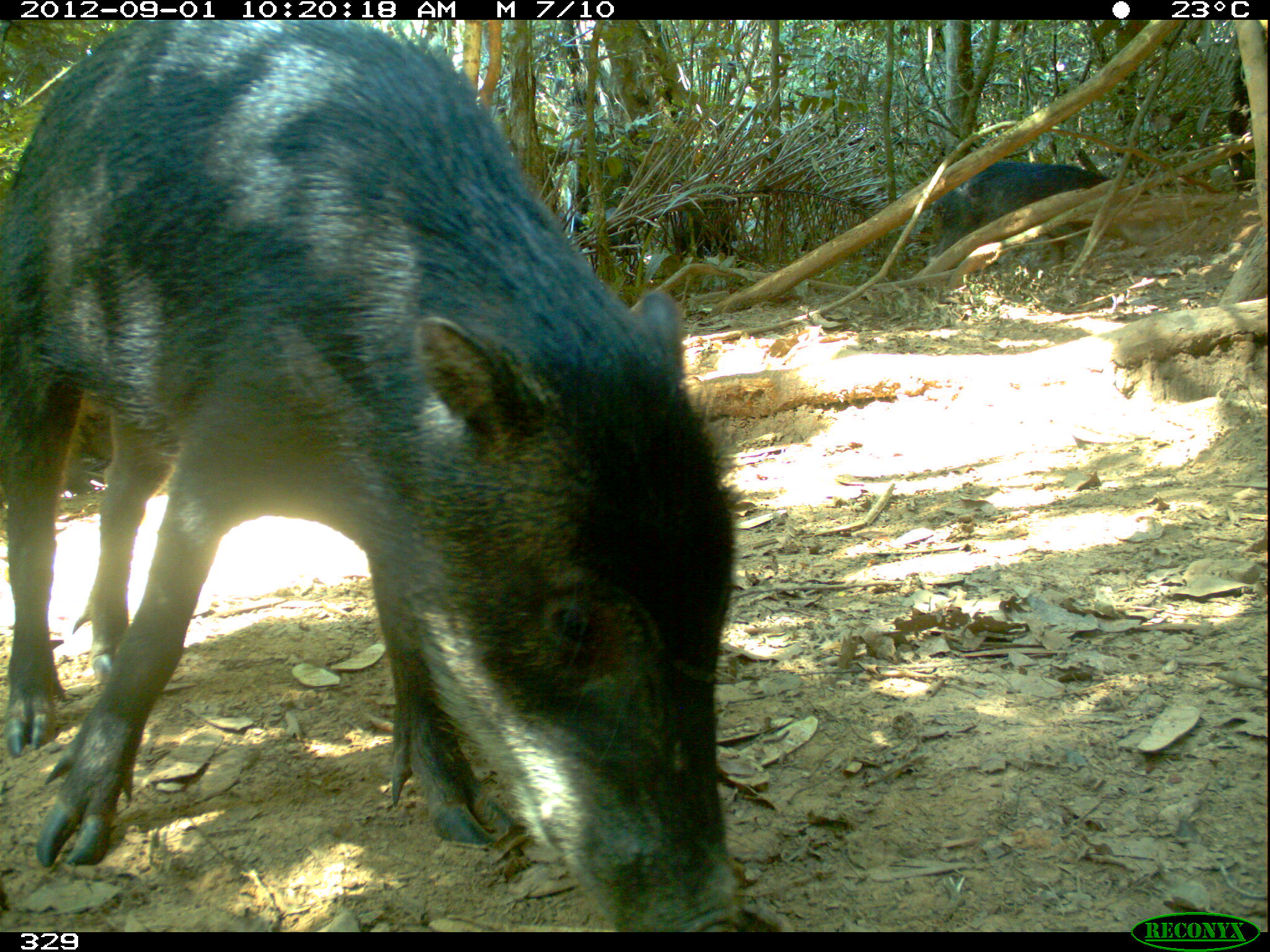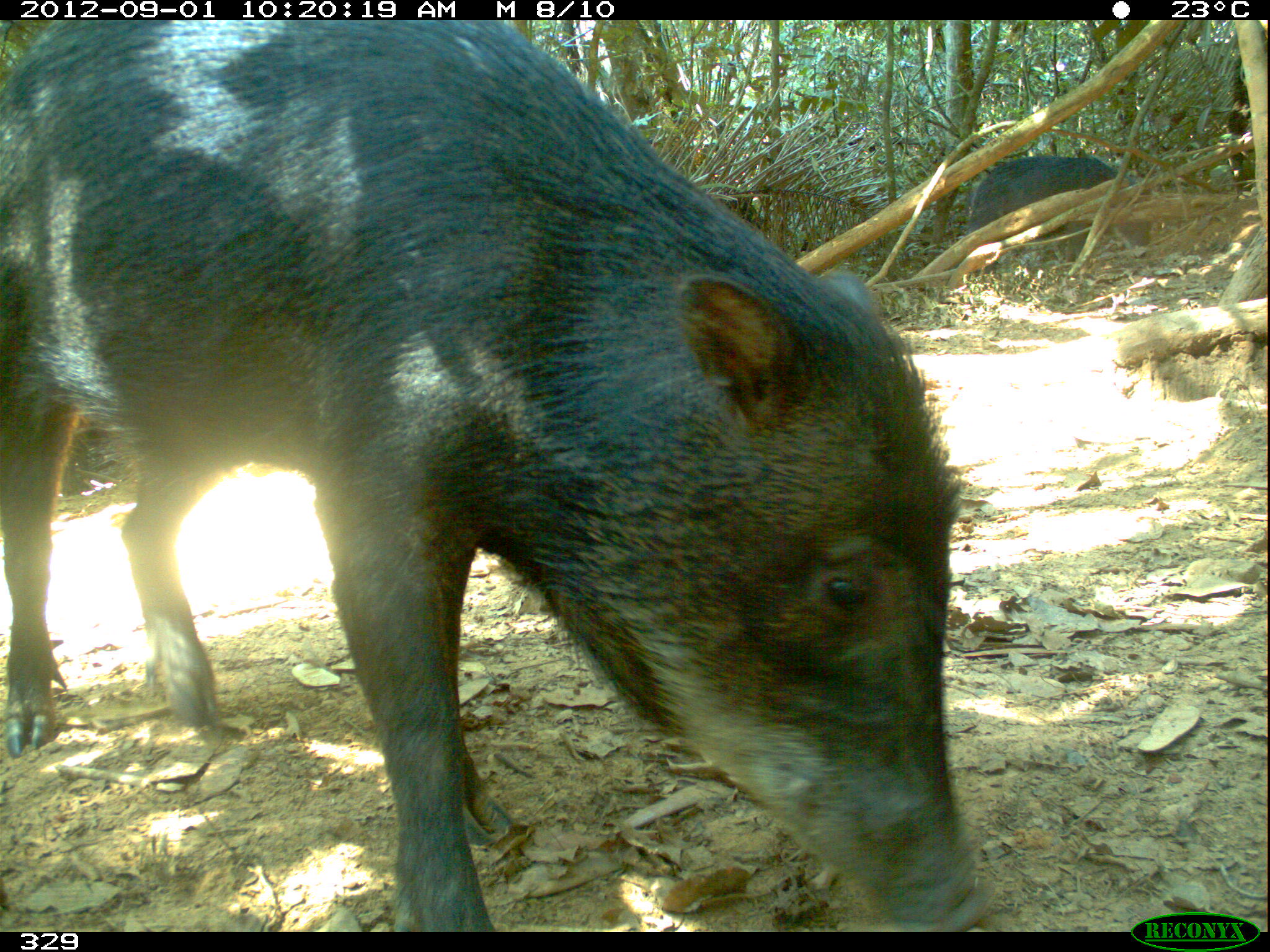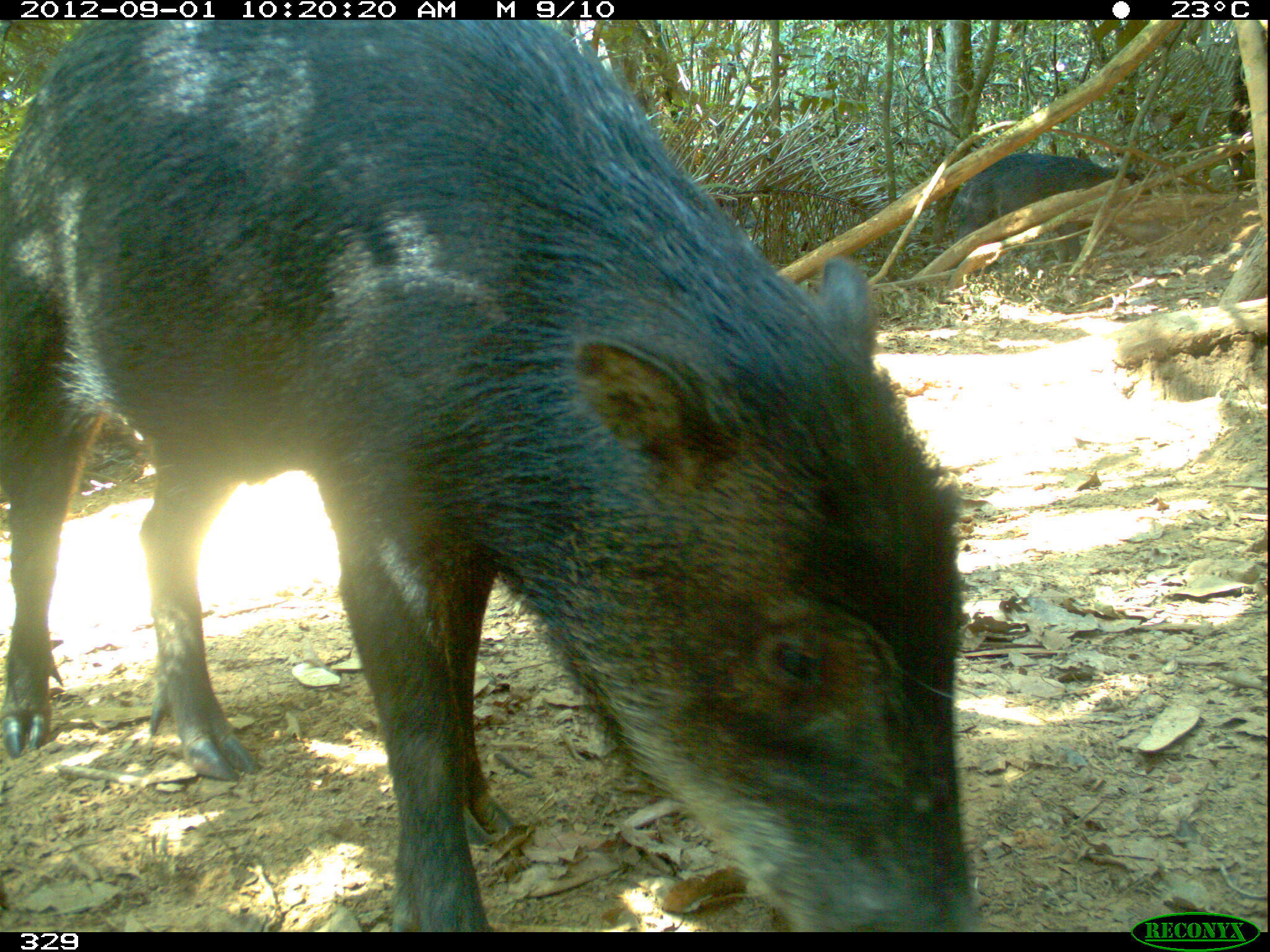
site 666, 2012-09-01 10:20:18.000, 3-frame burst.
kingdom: Animalia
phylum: Chordata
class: Mammalia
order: Artiodactyla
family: Tayassuidae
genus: Tayassu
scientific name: Tayassu pecari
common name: white-lipped peccary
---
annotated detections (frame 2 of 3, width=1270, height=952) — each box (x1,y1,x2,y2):
tayassu pecari: (0,17,991,931); (961,151,1154,277)